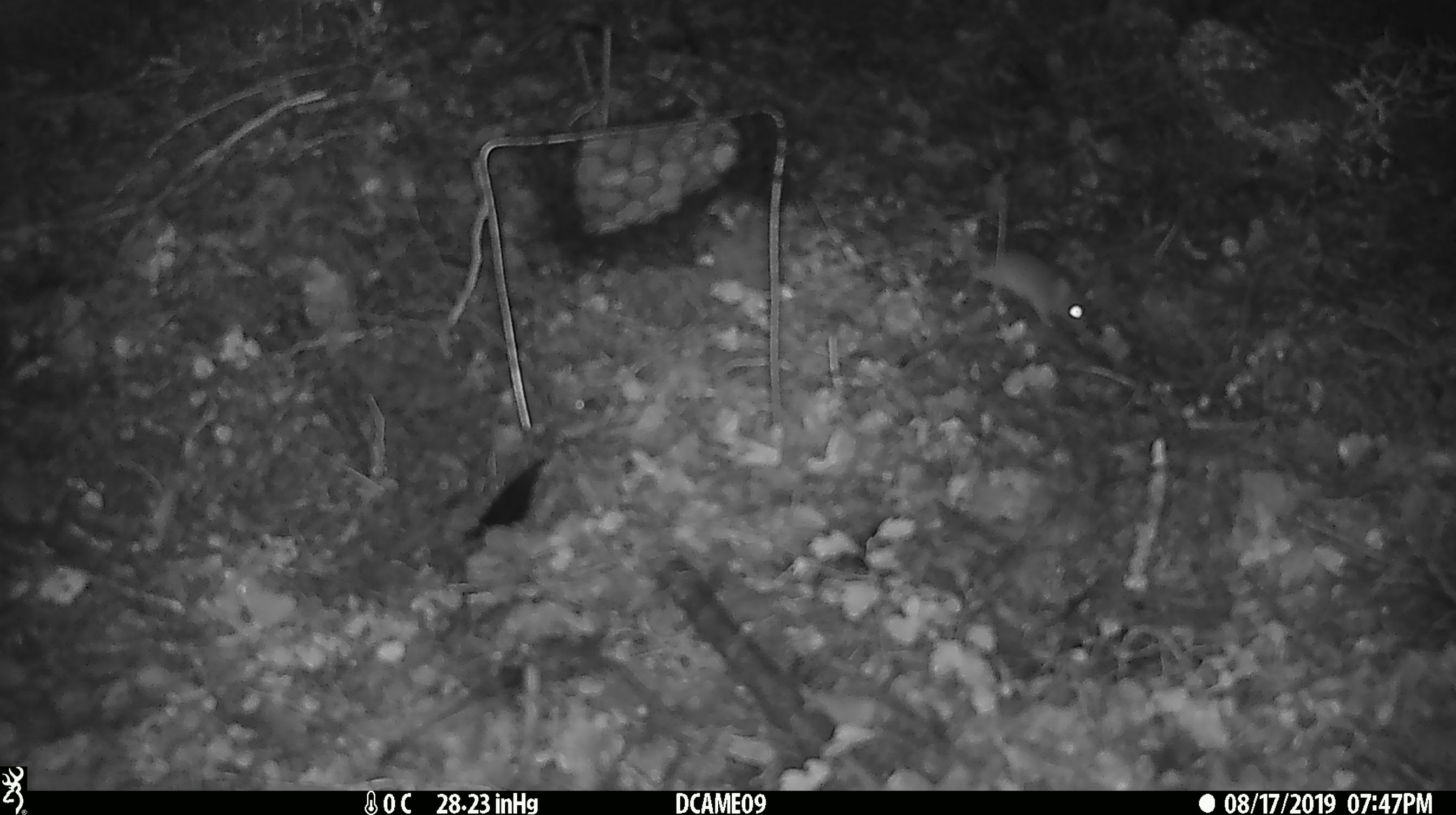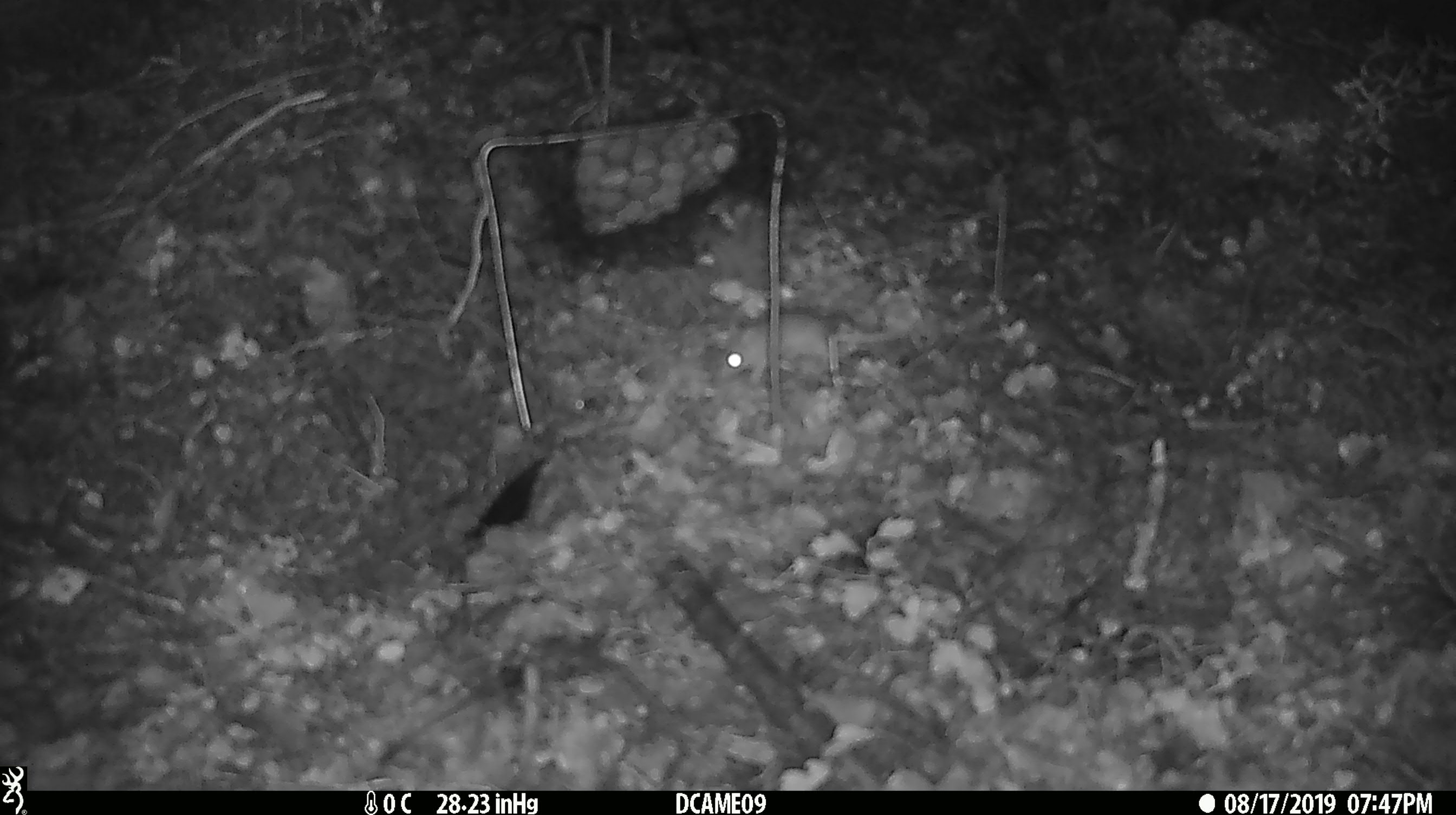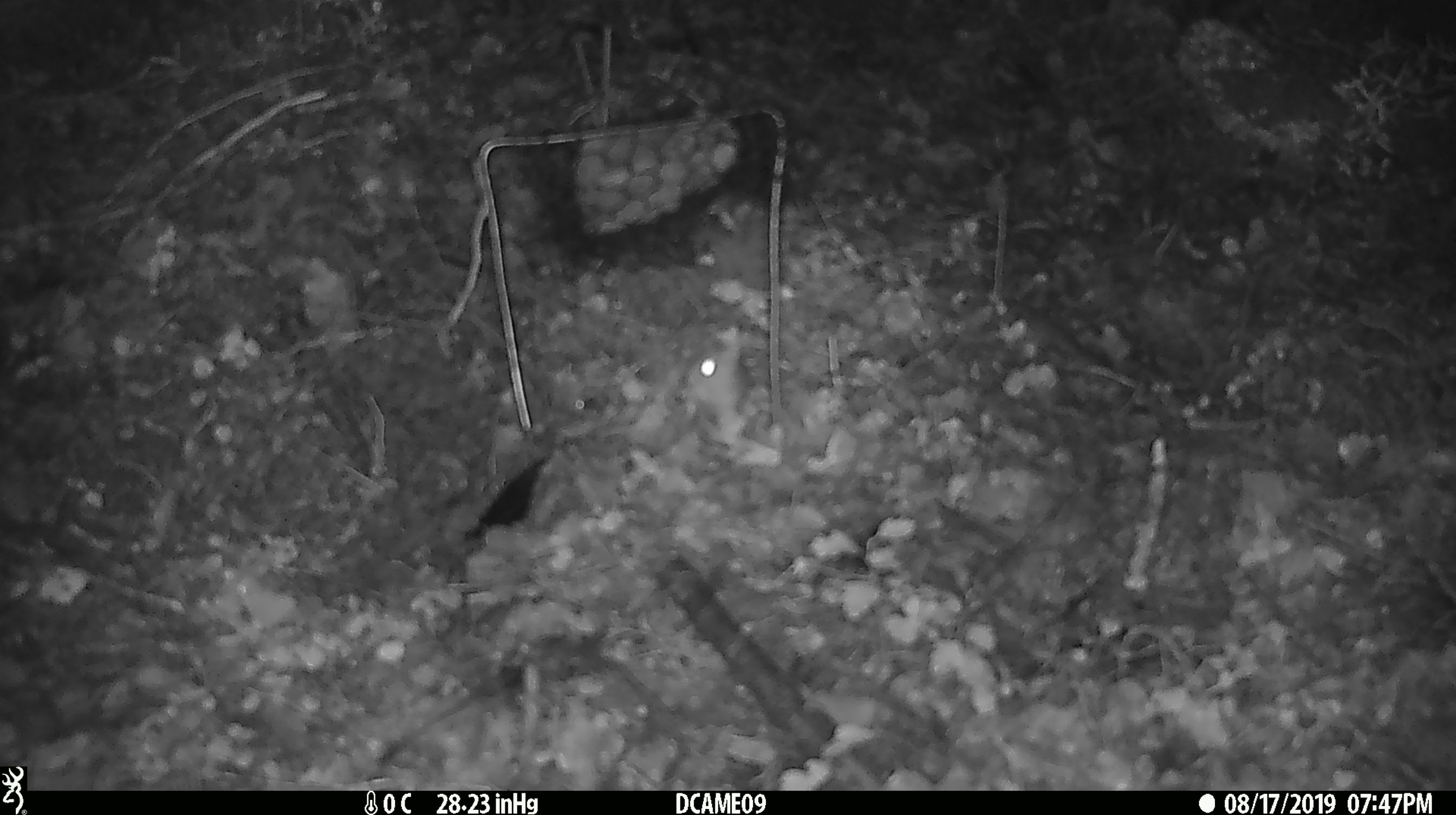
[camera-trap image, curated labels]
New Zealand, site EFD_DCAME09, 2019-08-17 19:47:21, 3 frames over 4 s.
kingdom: Animalia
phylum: Chordata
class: Mammalia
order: Rodentia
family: Muridae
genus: Mus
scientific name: Mus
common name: mouse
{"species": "mouse (Mus)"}